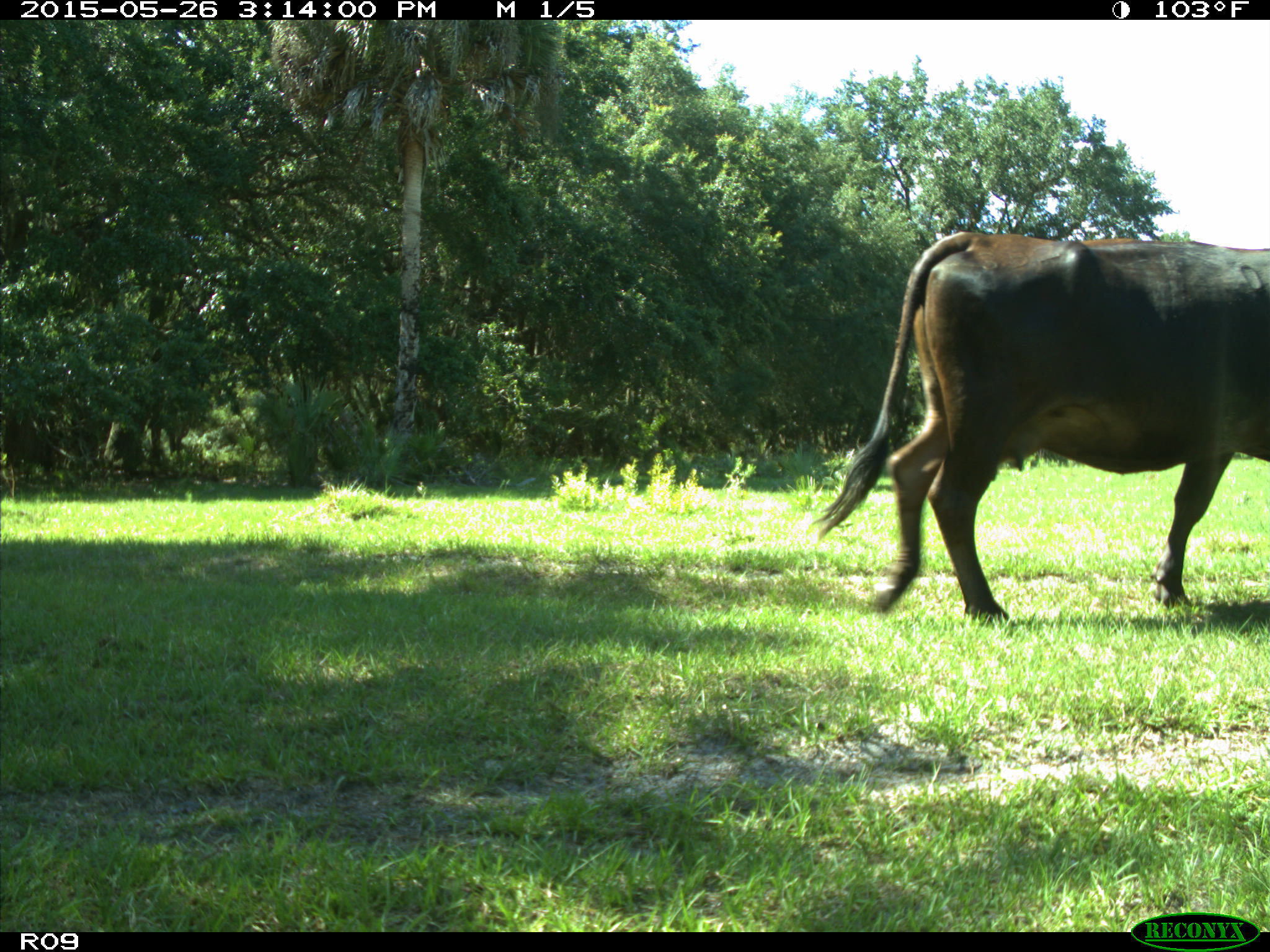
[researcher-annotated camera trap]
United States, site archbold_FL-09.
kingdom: Animalia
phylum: Chordata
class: Mammalia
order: Artiodactyla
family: Bovidae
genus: Bos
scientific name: Bos taurus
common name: domestic cow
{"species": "Bos taurus (domestic cow)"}